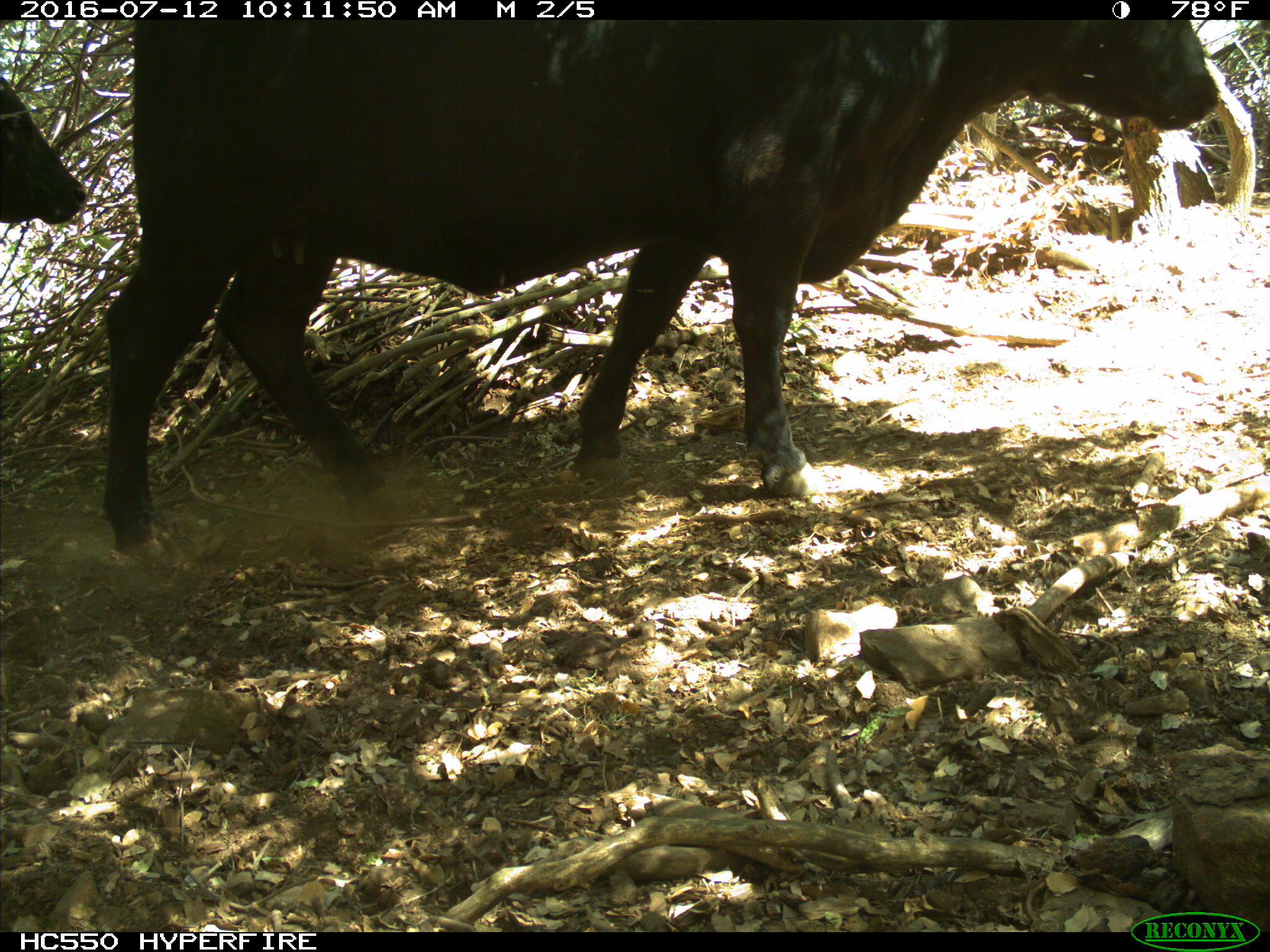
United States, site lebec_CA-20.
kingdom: Animalia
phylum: Chordata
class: Mammalia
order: Artiodactyla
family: Bovidae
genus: Bos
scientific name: Bos taurus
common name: domestic cow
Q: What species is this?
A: Bos taurus (domestic cow).